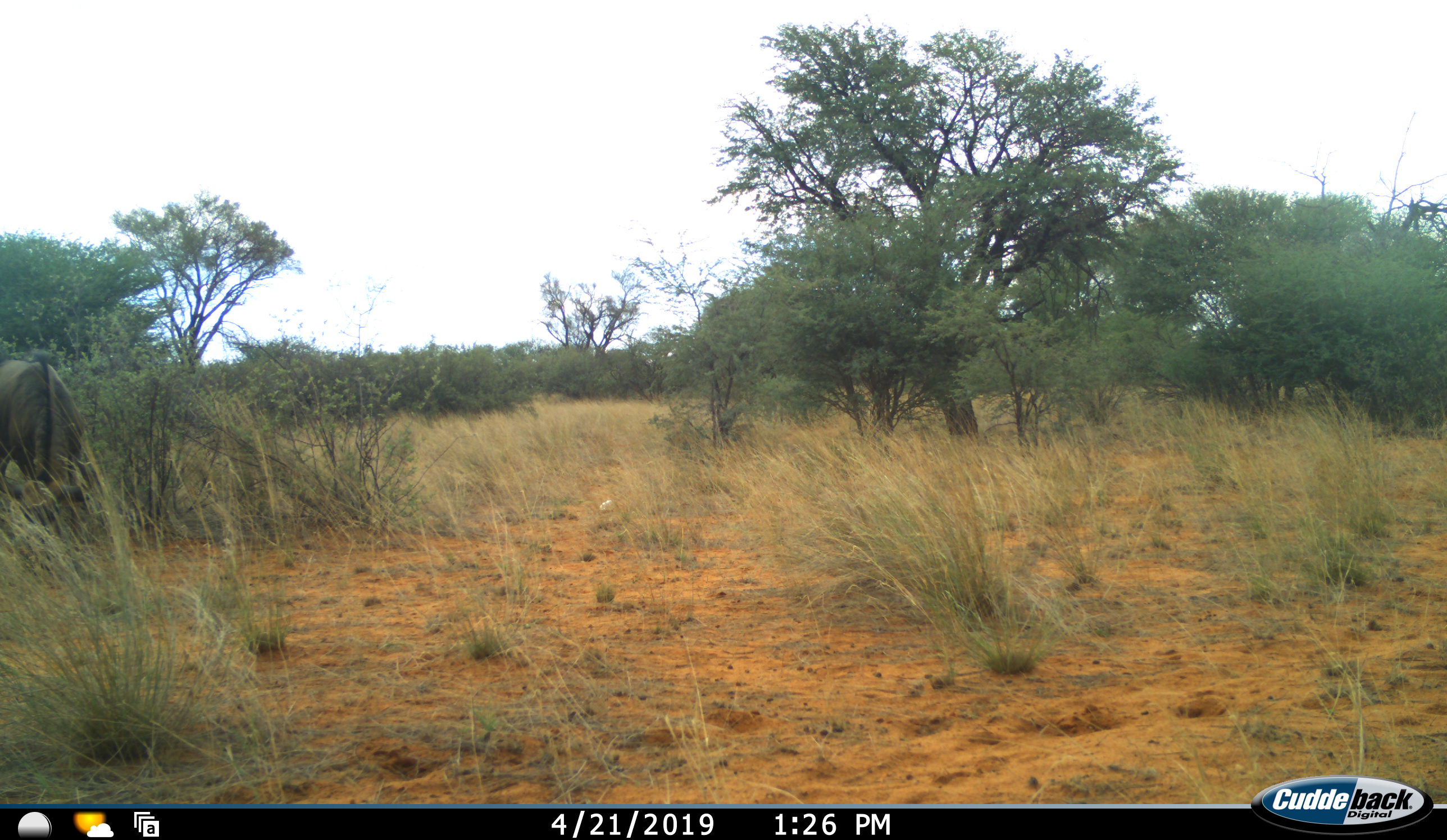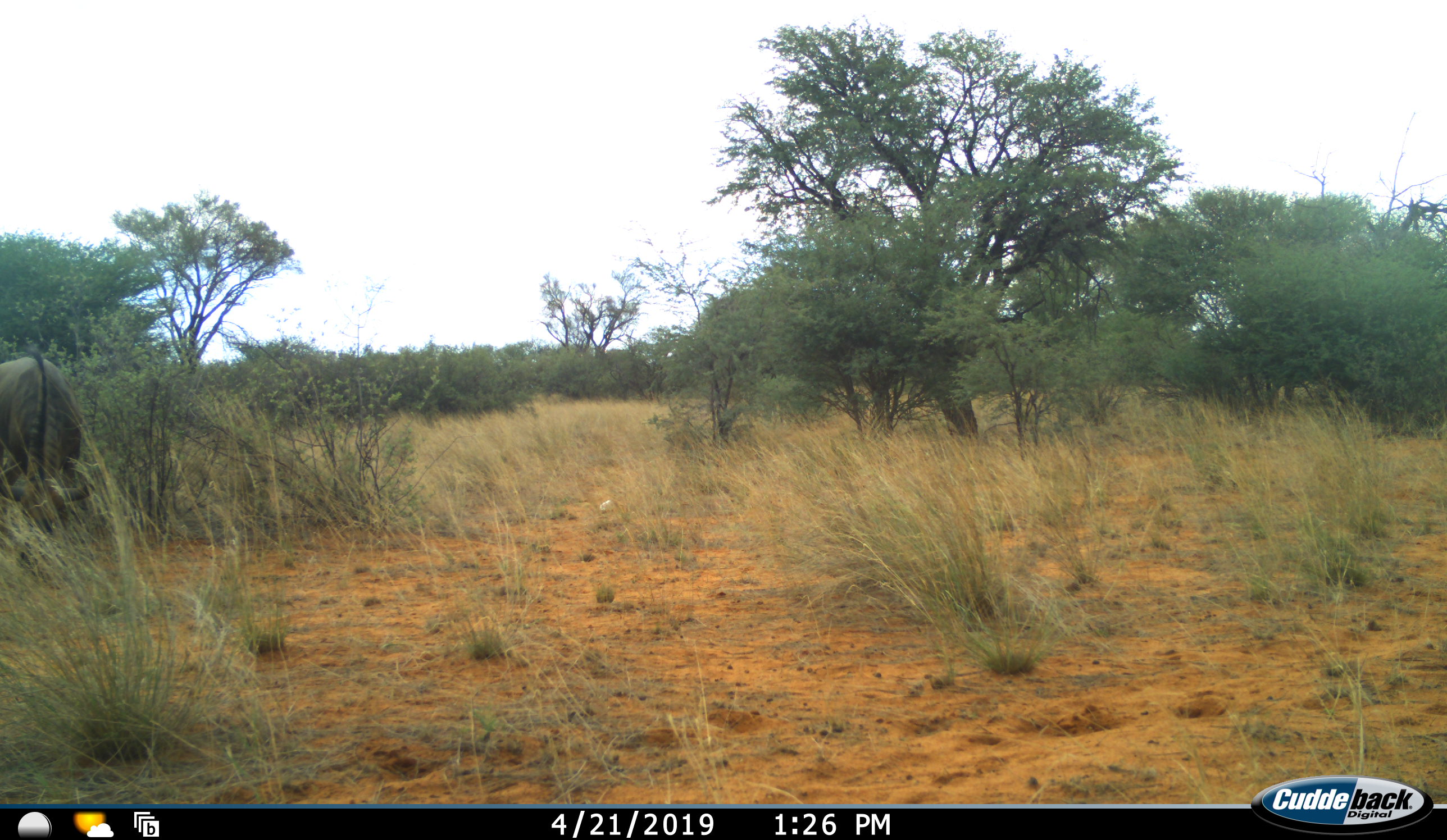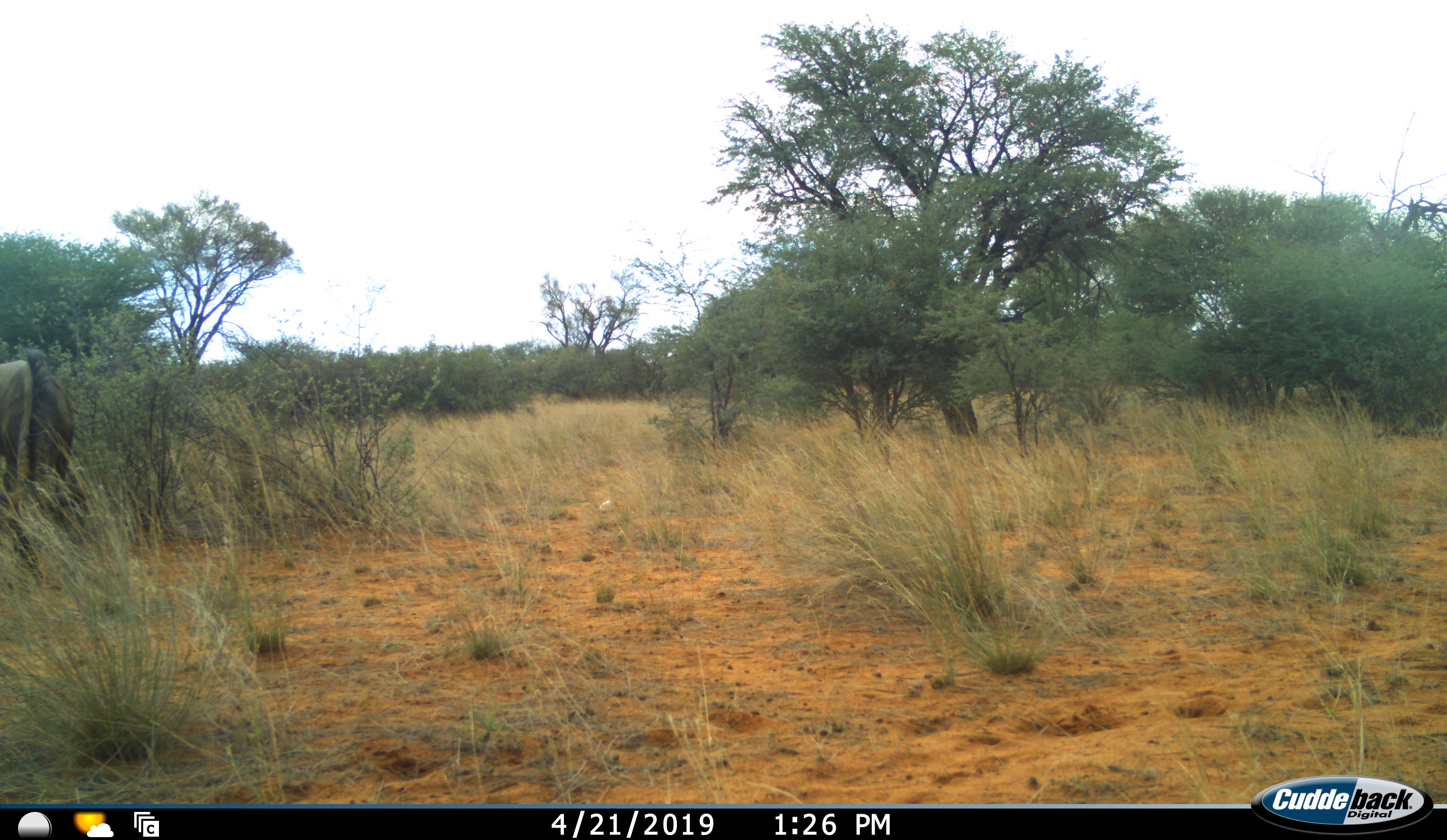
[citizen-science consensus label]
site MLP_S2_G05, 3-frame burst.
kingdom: Animalia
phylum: Chordata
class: Mammalia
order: Artiodactyla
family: Bovidae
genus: Connochaetes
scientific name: Connochaetes taurinus taurinus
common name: blue wildebeest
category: wildebeestblue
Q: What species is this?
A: Wildebeestblue (blue wildebeest) (Connochaetes taurinus taurinus).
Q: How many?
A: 1.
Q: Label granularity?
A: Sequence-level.